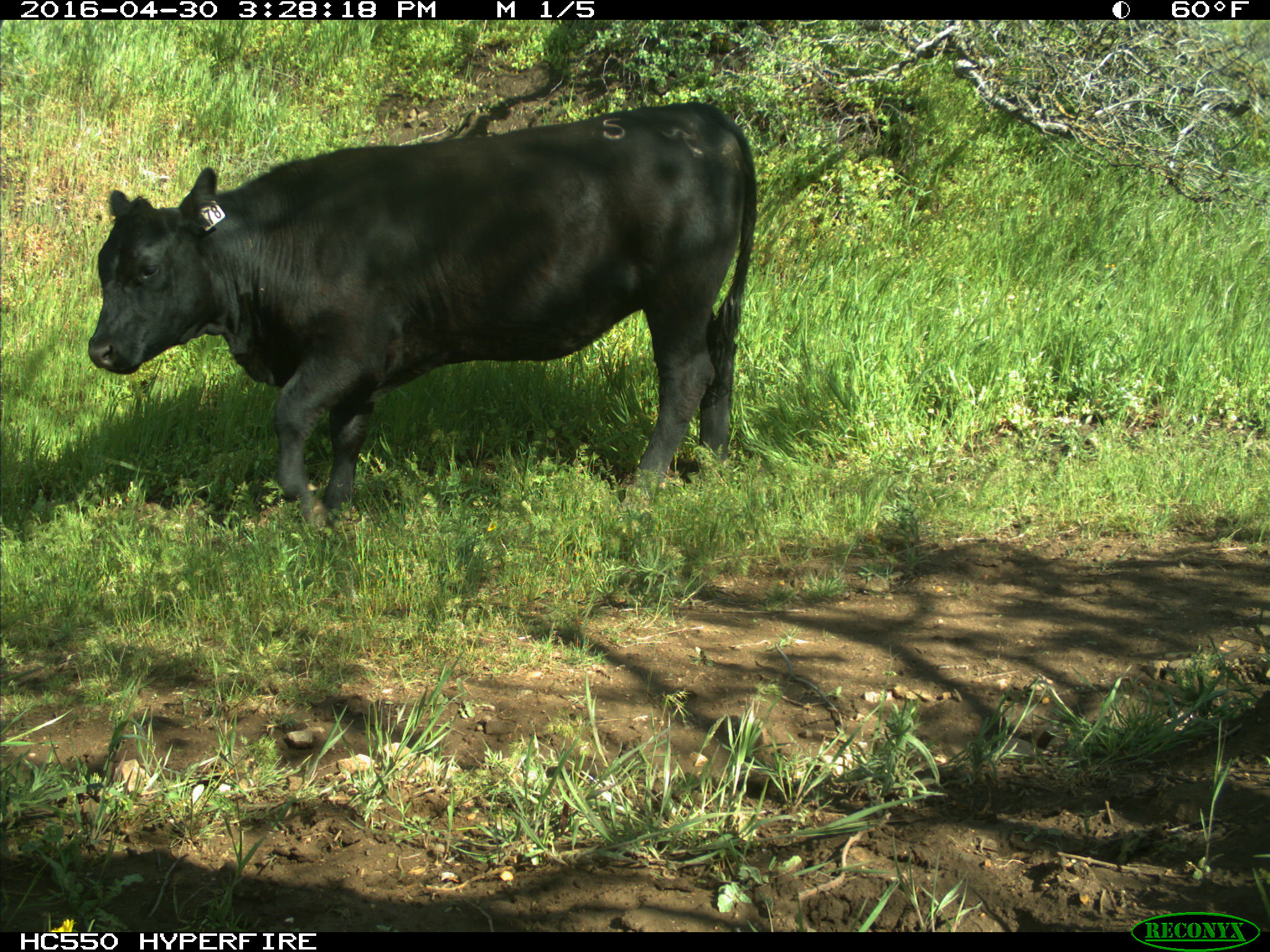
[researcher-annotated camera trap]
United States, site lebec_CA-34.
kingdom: Animalia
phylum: Chordata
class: Mammalia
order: Artiodactyla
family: Bovidae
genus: Bos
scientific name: Bos taurus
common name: domestic cow